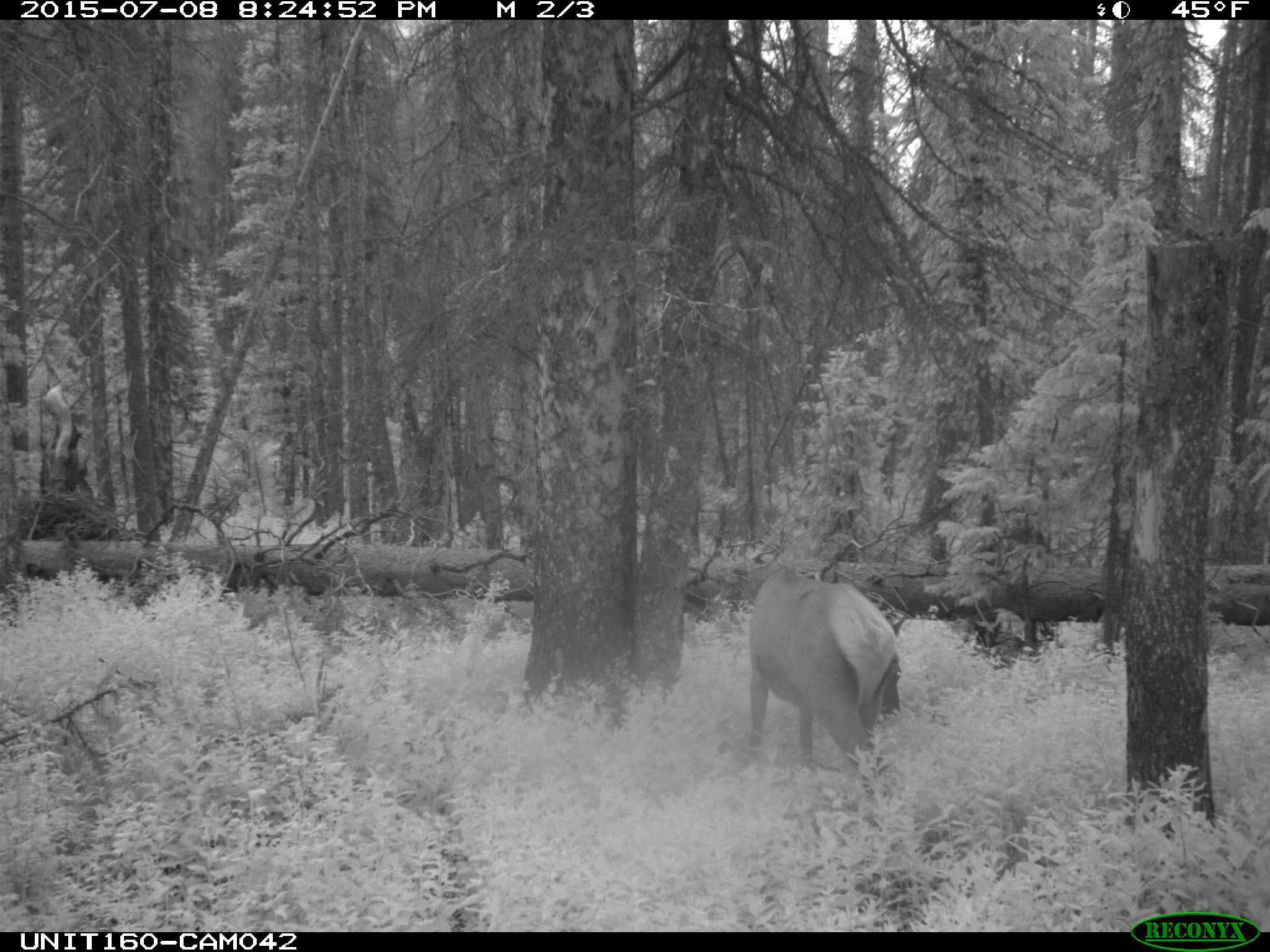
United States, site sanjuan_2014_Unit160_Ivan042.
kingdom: Animalia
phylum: Chordata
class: Mammalia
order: Artiodactyla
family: Cervidae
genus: Cervus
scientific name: Cervus elaphus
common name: red deer